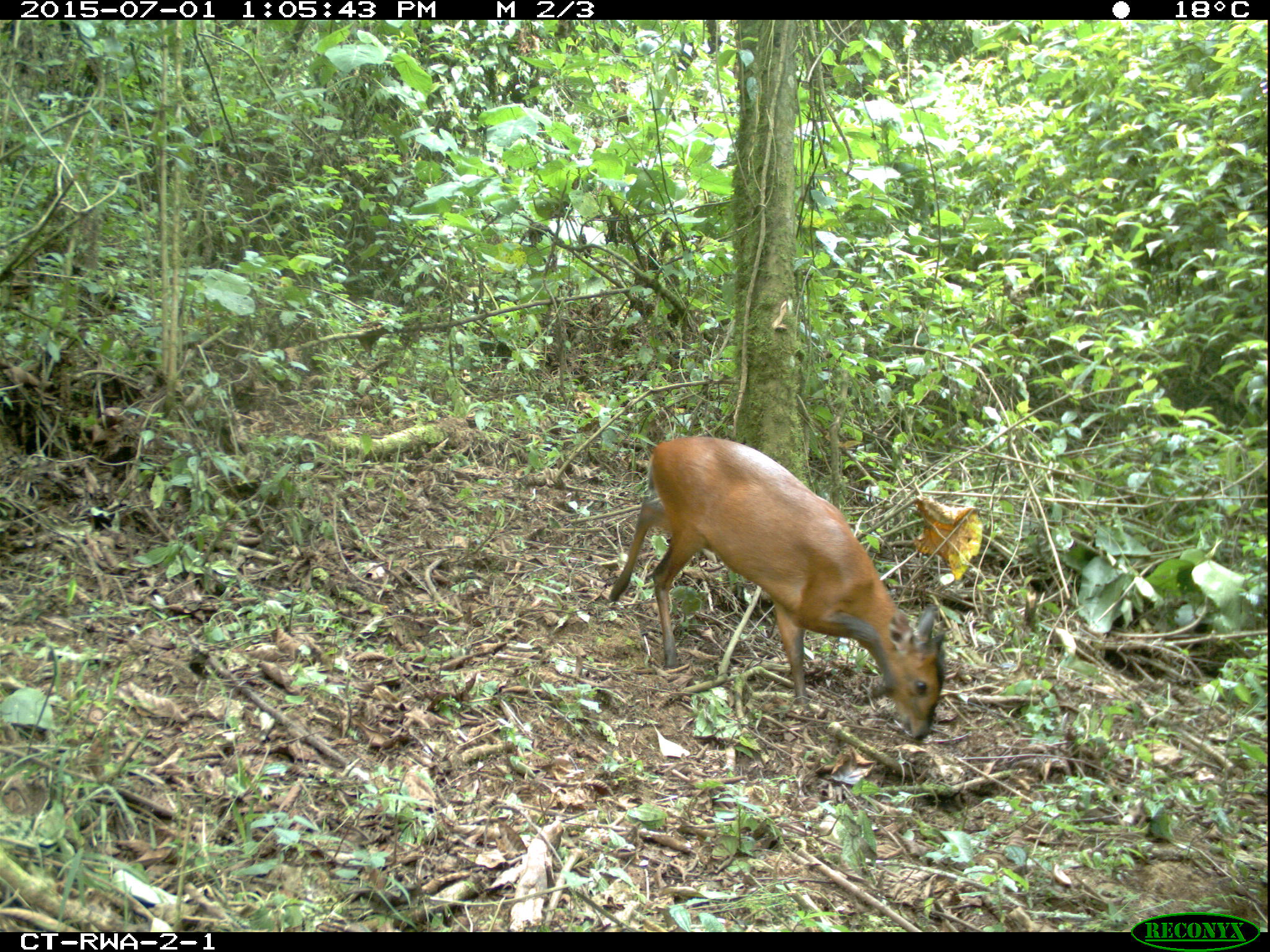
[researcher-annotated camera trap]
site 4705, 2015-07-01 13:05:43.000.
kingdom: Animalia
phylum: Chordata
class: Mammalia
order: Artiodactyla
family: Bovidae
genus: Cephalophus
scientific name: Cephalophus nigrifrons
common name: black-fronted duiker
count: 1